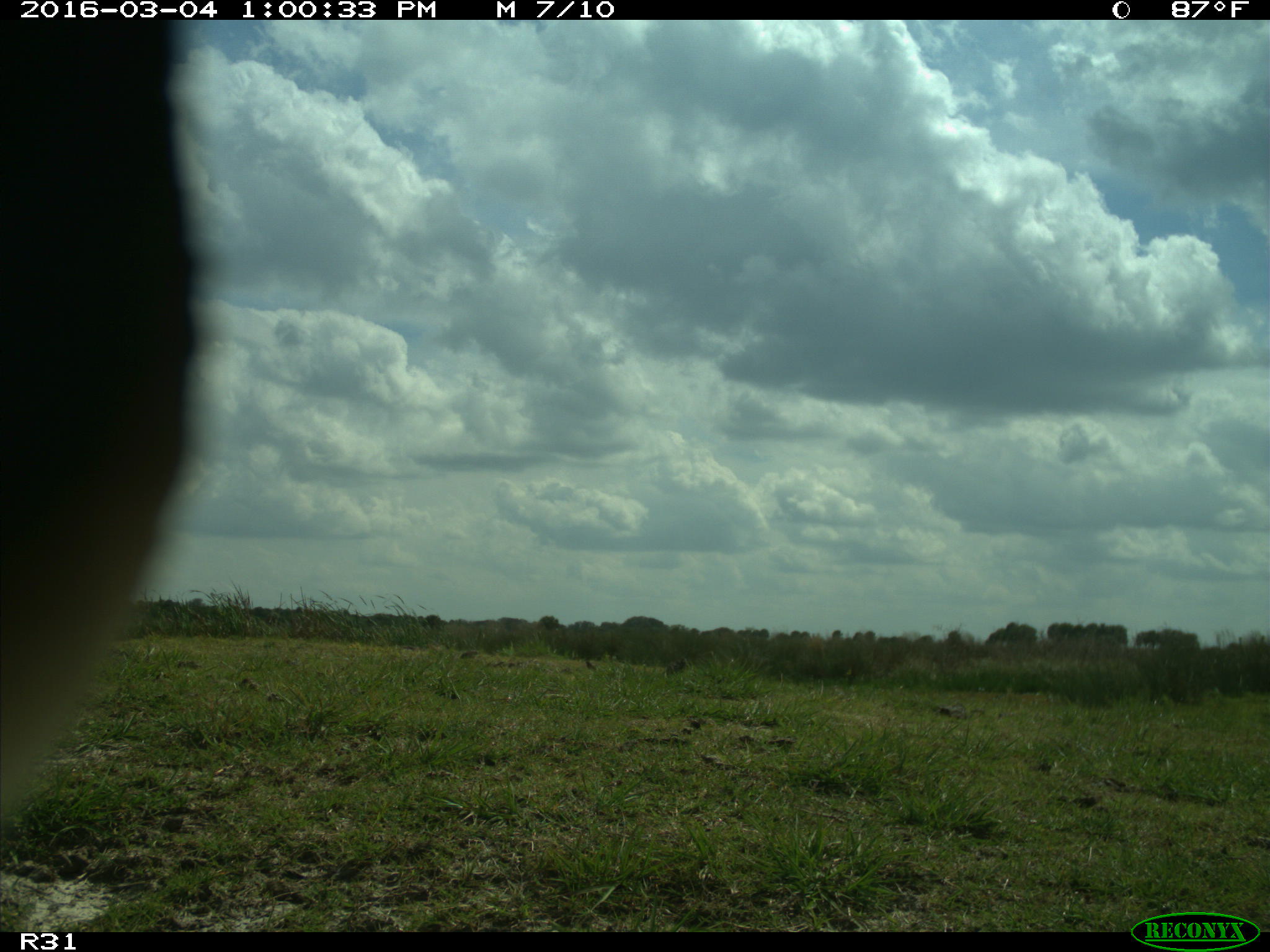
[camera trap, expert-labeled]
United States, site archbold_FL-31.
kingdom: Animalia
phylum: Chordata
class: Aves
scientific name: Aves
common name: birds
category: unidentified bird